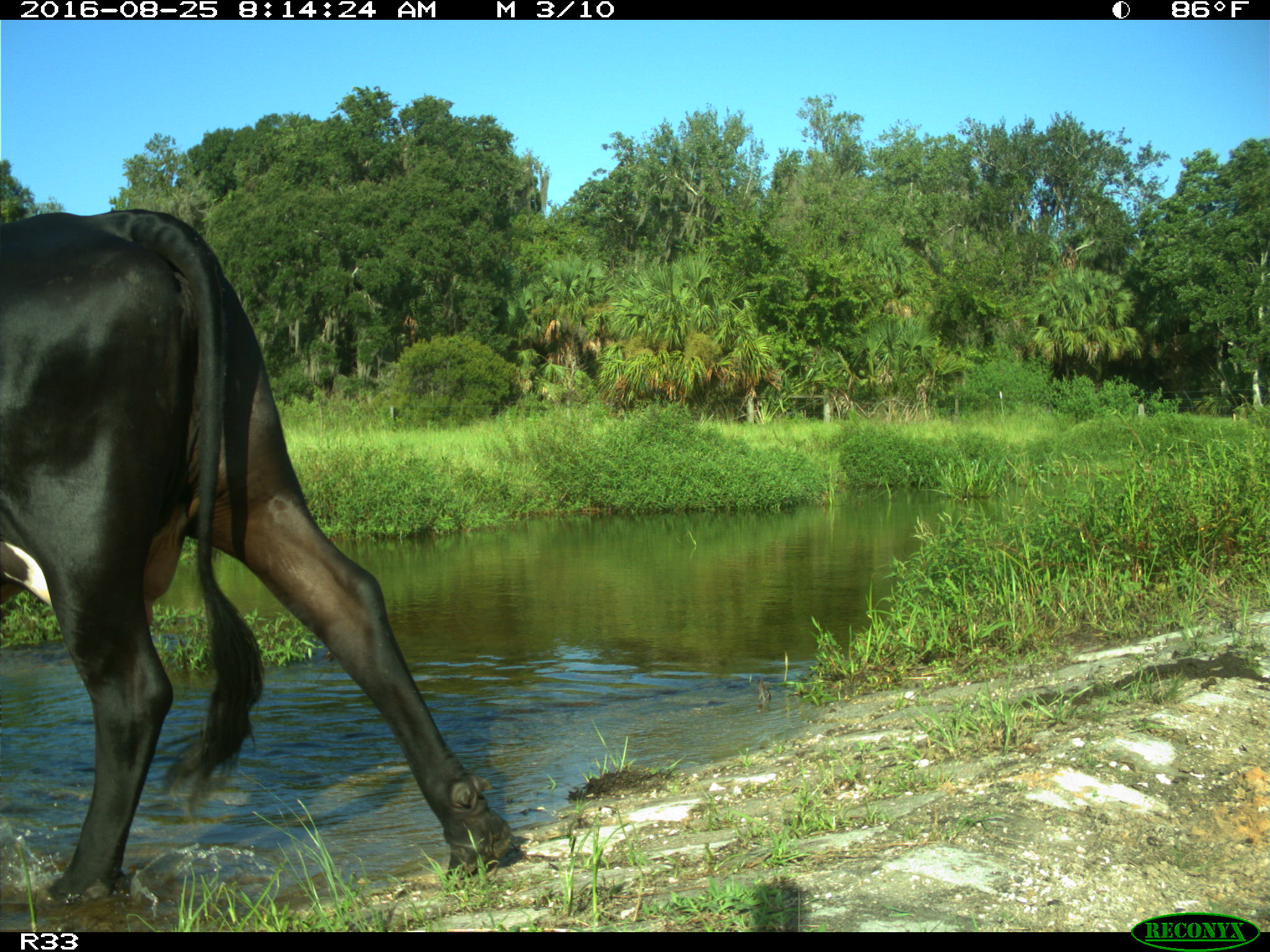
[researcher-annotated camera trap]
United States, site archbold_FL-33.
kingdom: Animalia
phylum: Chordata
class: Mammalia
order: Artiodactyla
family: Bovidae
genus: Bos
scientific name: Bos taurus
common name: domestic cow